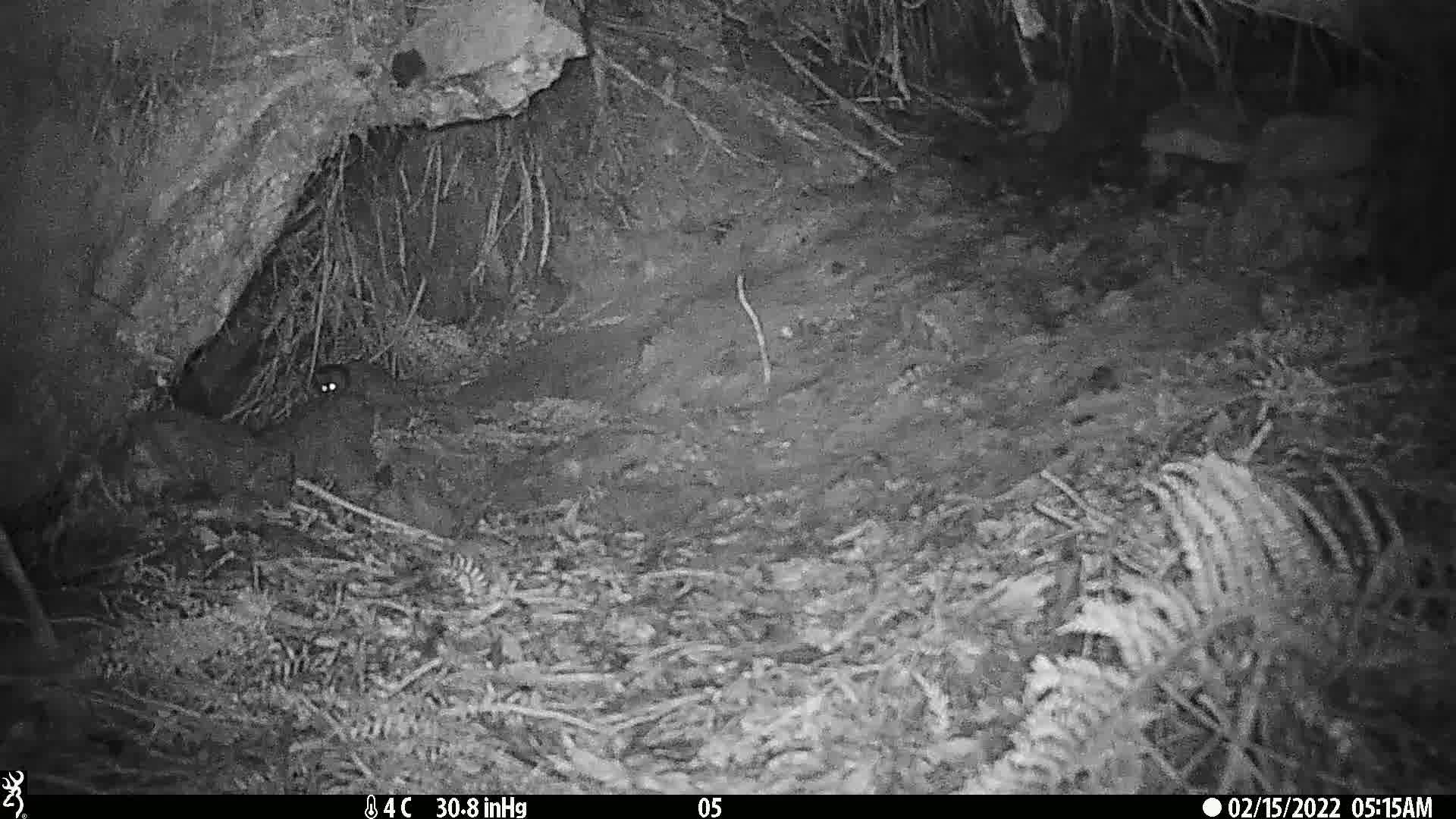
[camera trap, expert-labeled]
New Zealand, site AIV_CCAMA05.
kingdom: Animalia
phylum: Chordata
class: Mammalia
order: Rodentia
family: Muridae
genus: Mus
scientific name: Mus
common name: mouse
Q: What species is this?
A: Mouse (Mus).